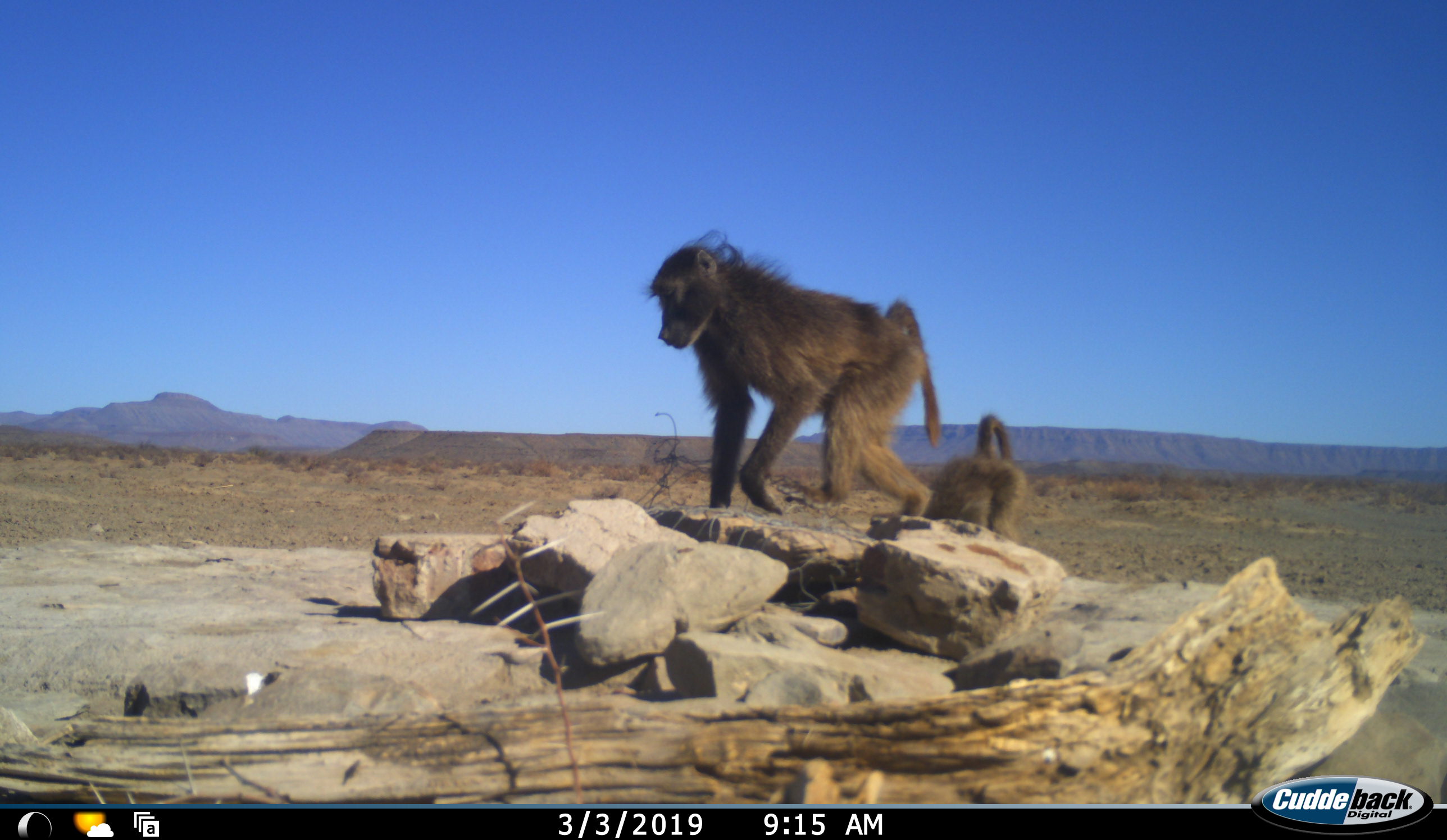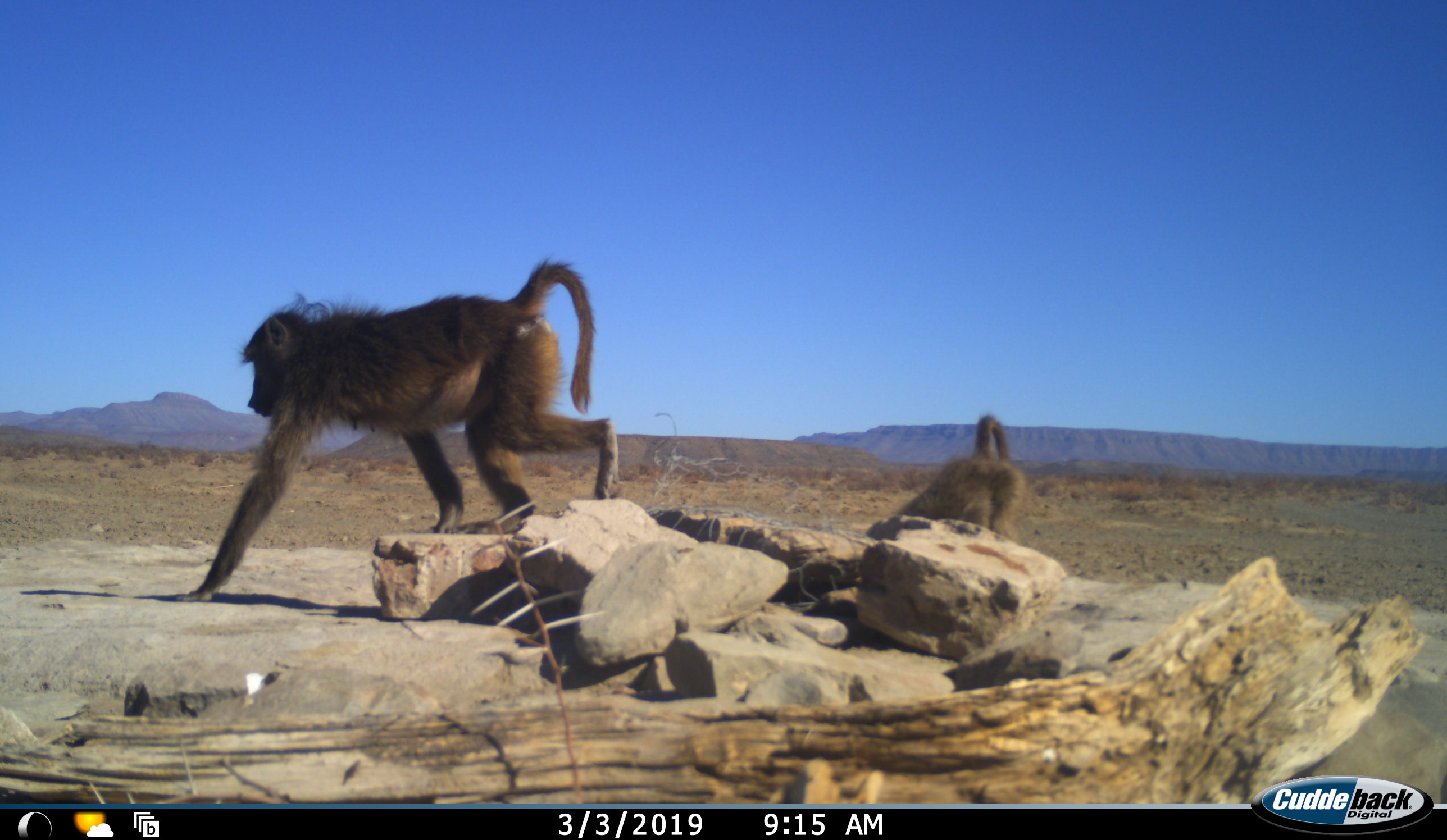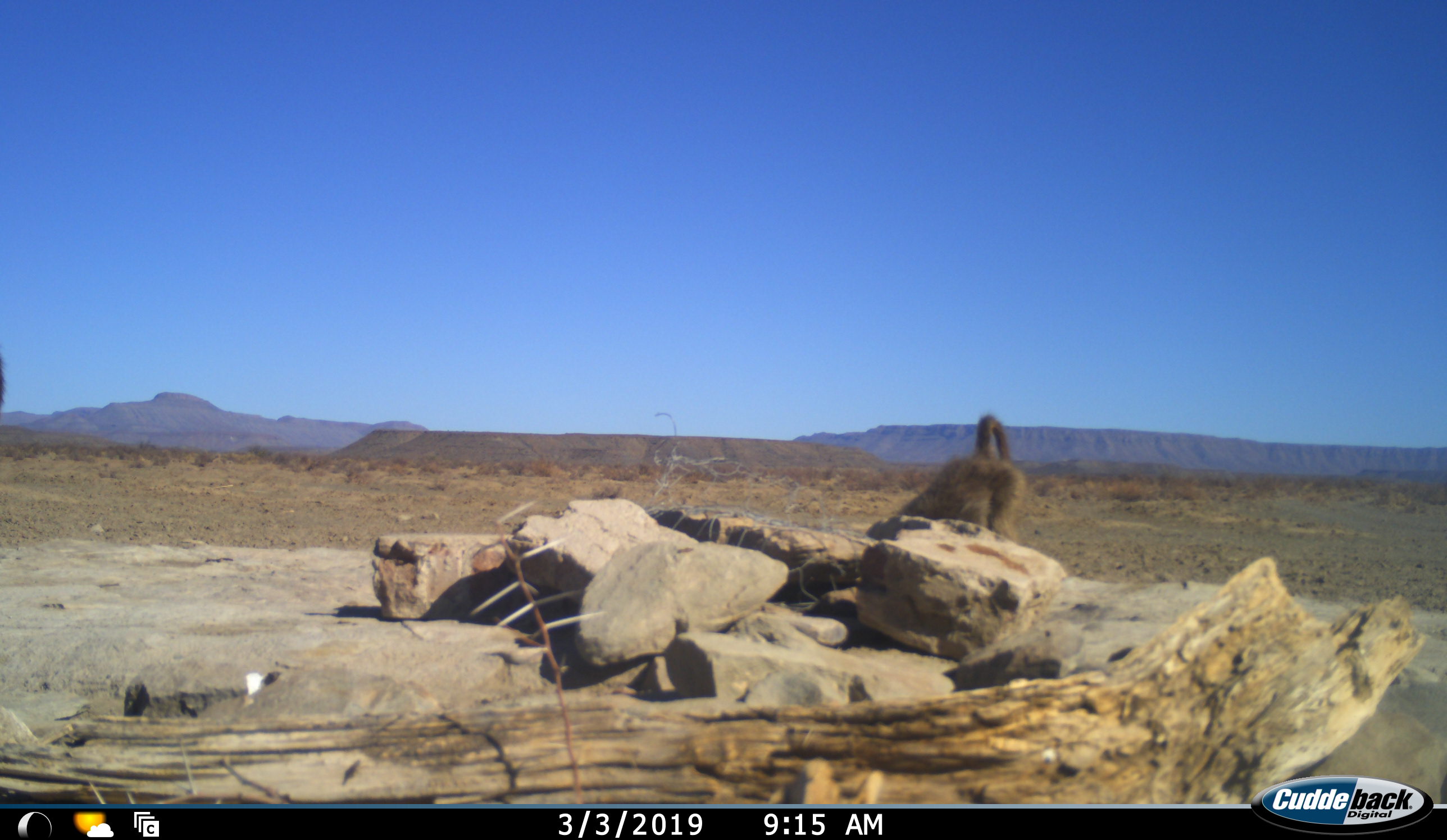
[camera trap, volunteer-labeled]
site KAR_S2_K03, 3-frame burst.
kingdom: Animalia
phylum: Chordata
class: Mammalia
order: Primates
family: Cercopithecidae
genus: Papio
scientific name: Papio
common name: baboon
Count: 2.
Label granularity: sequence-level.